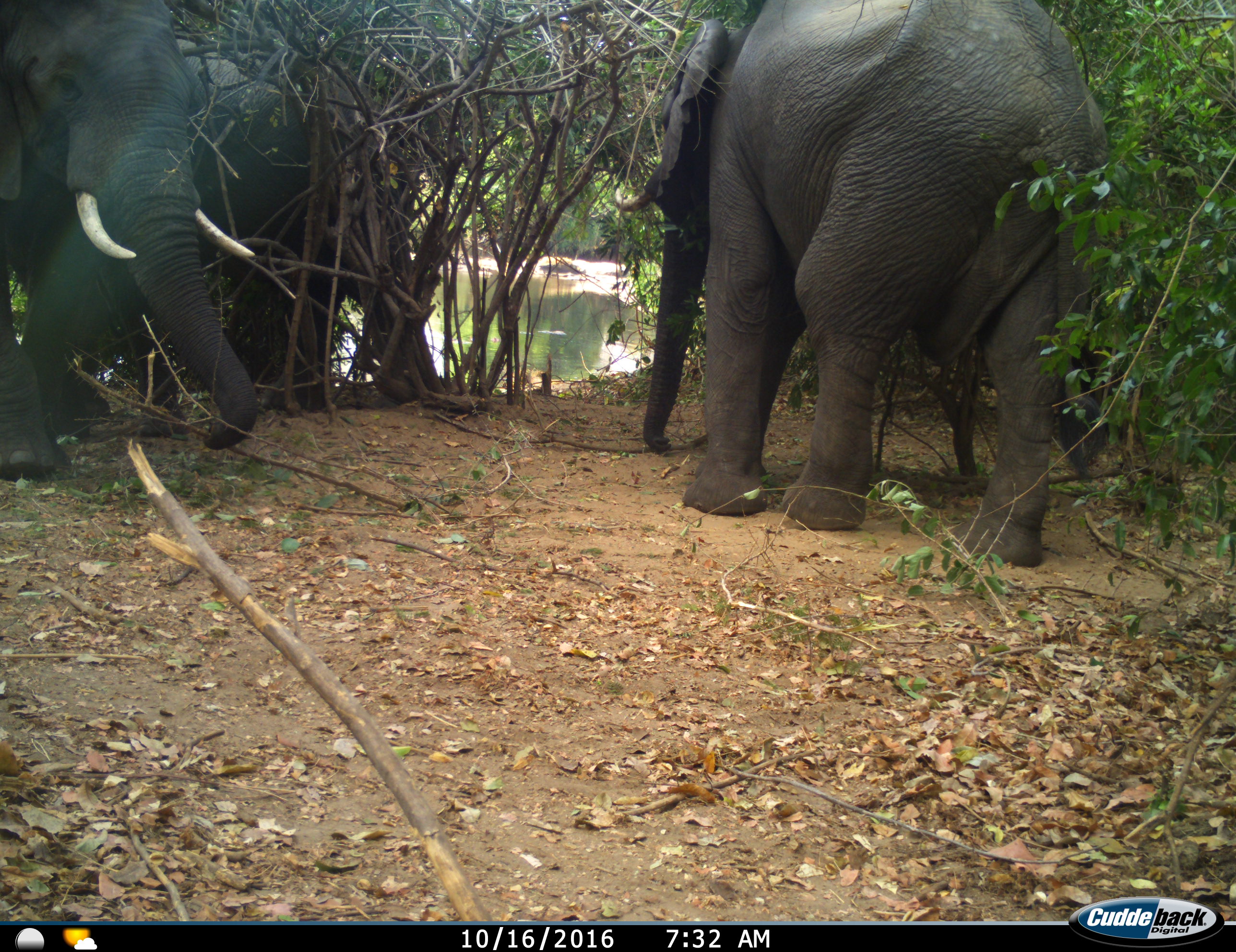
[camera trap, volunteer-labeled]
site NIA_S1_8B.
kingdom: Animalia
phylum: Chordata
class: Mammalia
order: Proboscidea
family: Elephantidae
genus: Loxodonta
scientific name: Loxodonta africana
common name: african bush elephant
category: elephant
Elephant (african bush elephant) (Loxodonta africana), count 3. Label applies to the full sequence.